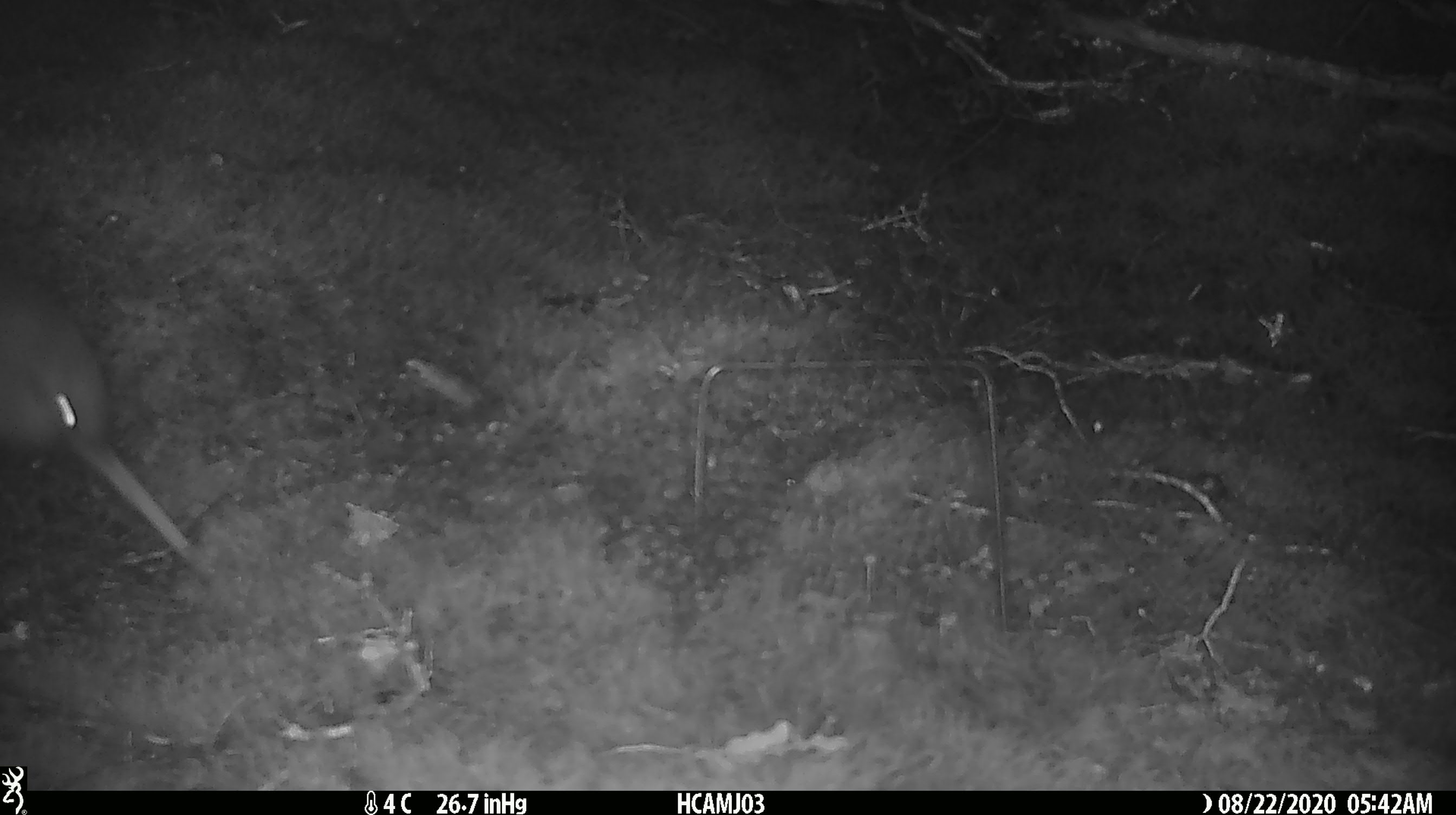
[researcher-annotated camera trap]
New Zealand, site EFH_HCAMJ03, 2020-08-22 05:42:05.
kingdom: Animalia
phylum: Chordata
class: Aves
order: Apterygiformes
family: Apterygidae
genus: Apteryx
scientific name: Apteryx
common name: kiwi